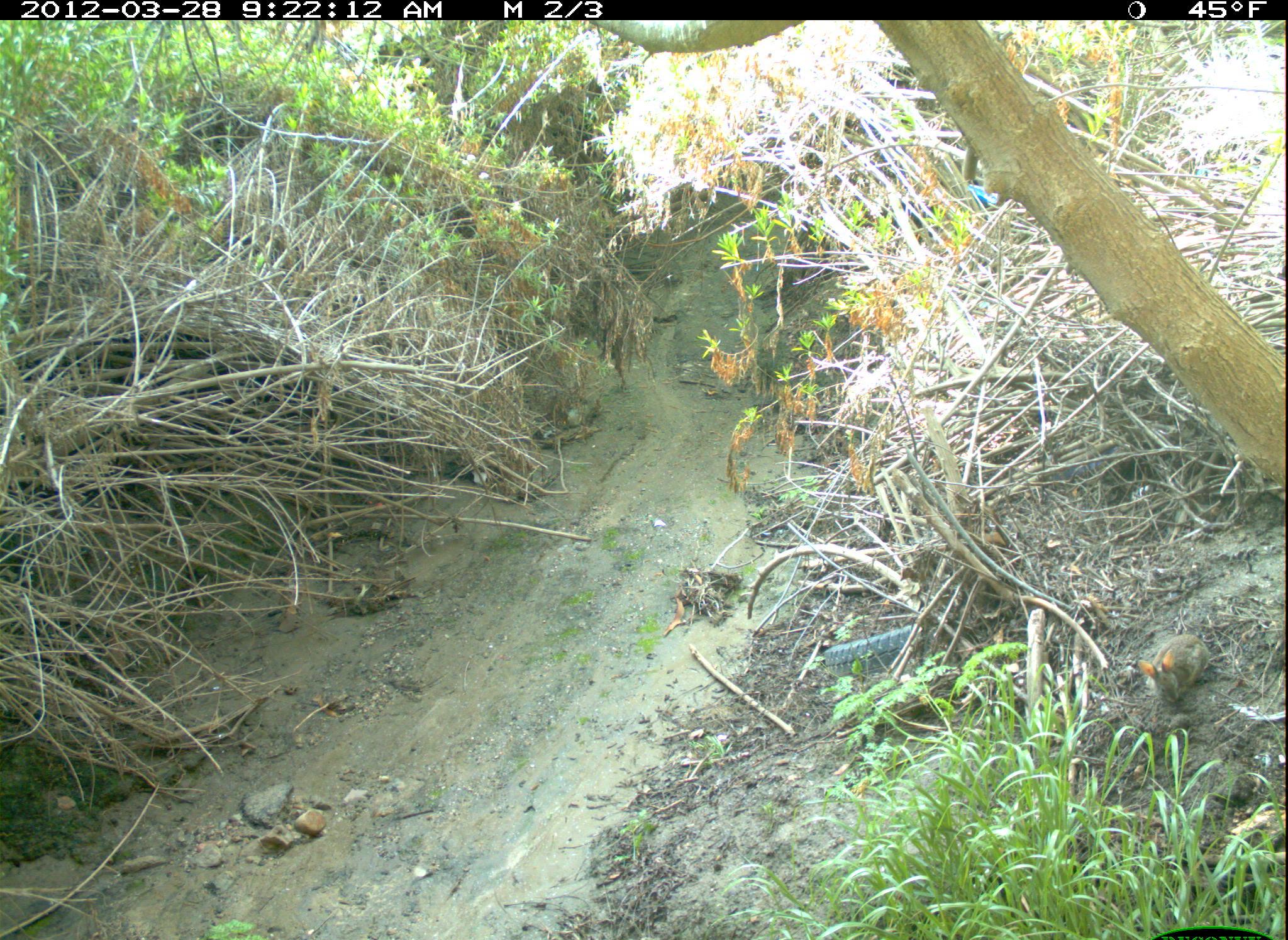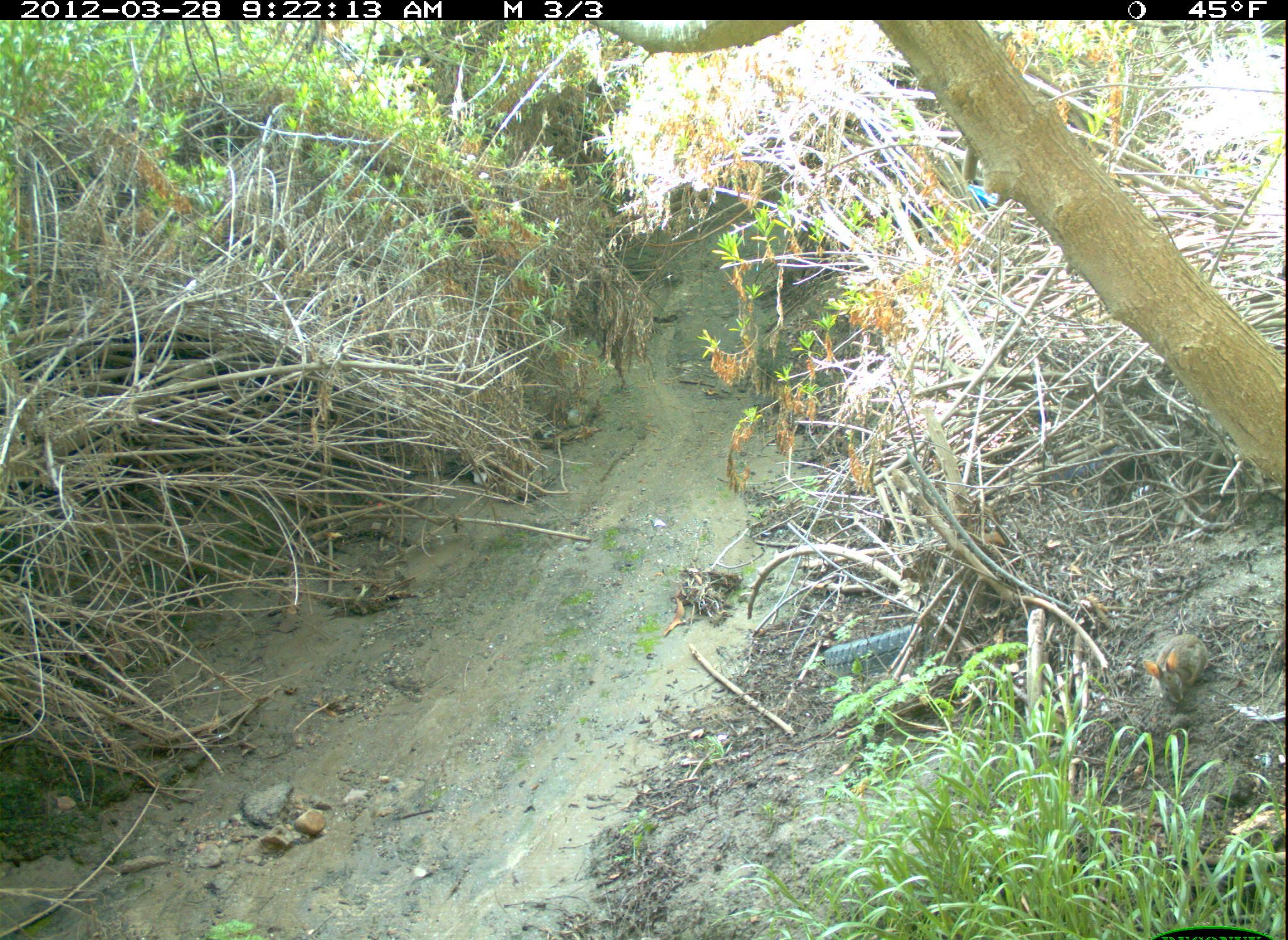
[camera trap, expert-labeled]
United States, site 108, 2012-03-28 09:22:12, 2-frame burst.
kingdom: Animalia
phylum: Chordata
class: Mammalia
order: Lagomorpha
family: Leporidae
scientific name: Leporidae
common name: rabbits and hares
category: rabbit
Rabbit (rabbits and hares) (Leporidae).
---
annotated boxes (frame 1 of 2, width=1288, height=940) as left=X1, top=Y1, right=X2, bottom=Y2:
rabbit: left=1135, top=632, right=1236, bottom=723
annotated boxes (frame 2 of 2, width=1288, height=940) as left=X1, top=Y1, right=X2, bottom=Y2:
rabbit: left=1137, top=620, right=1220, bottom=709